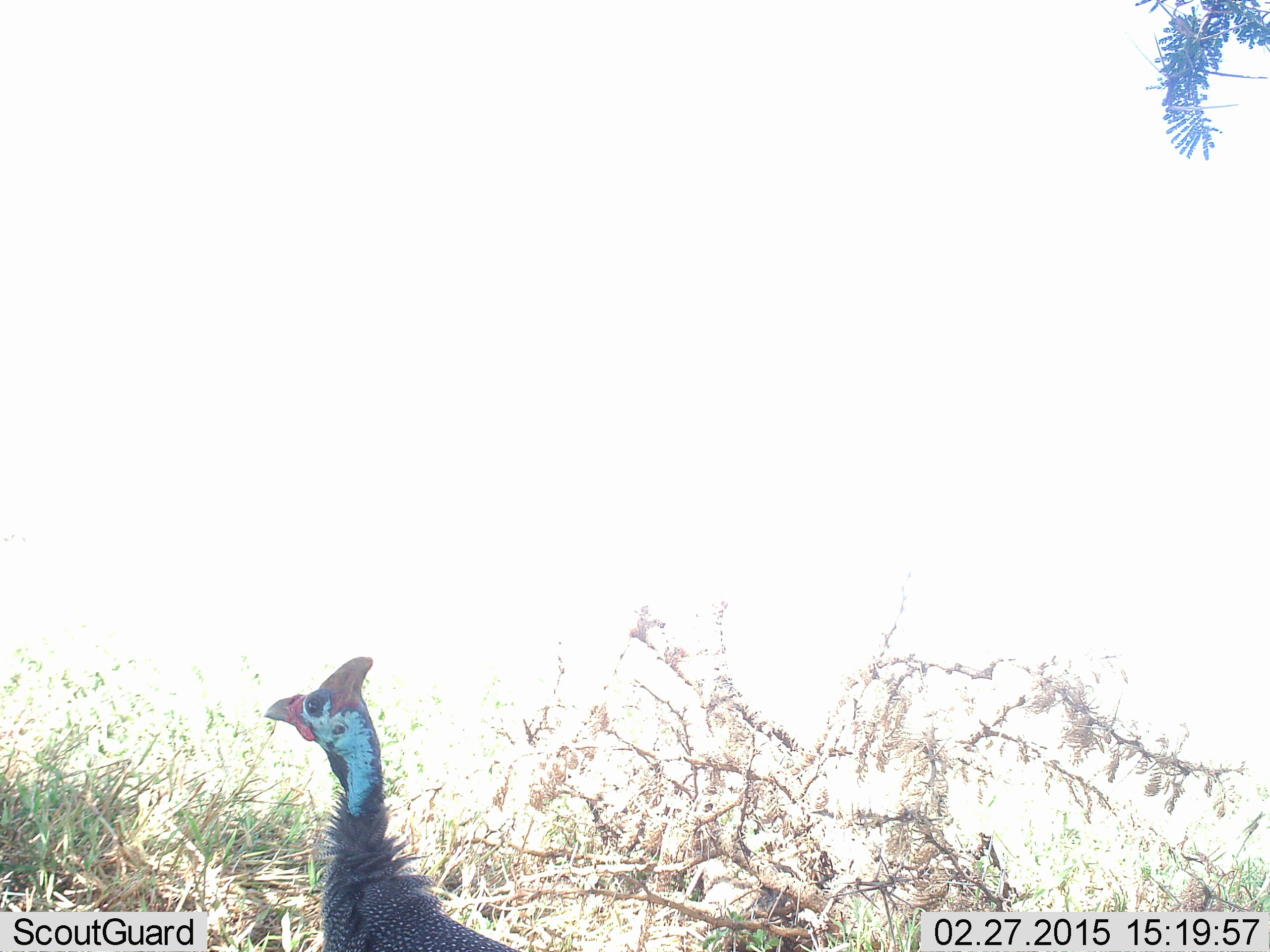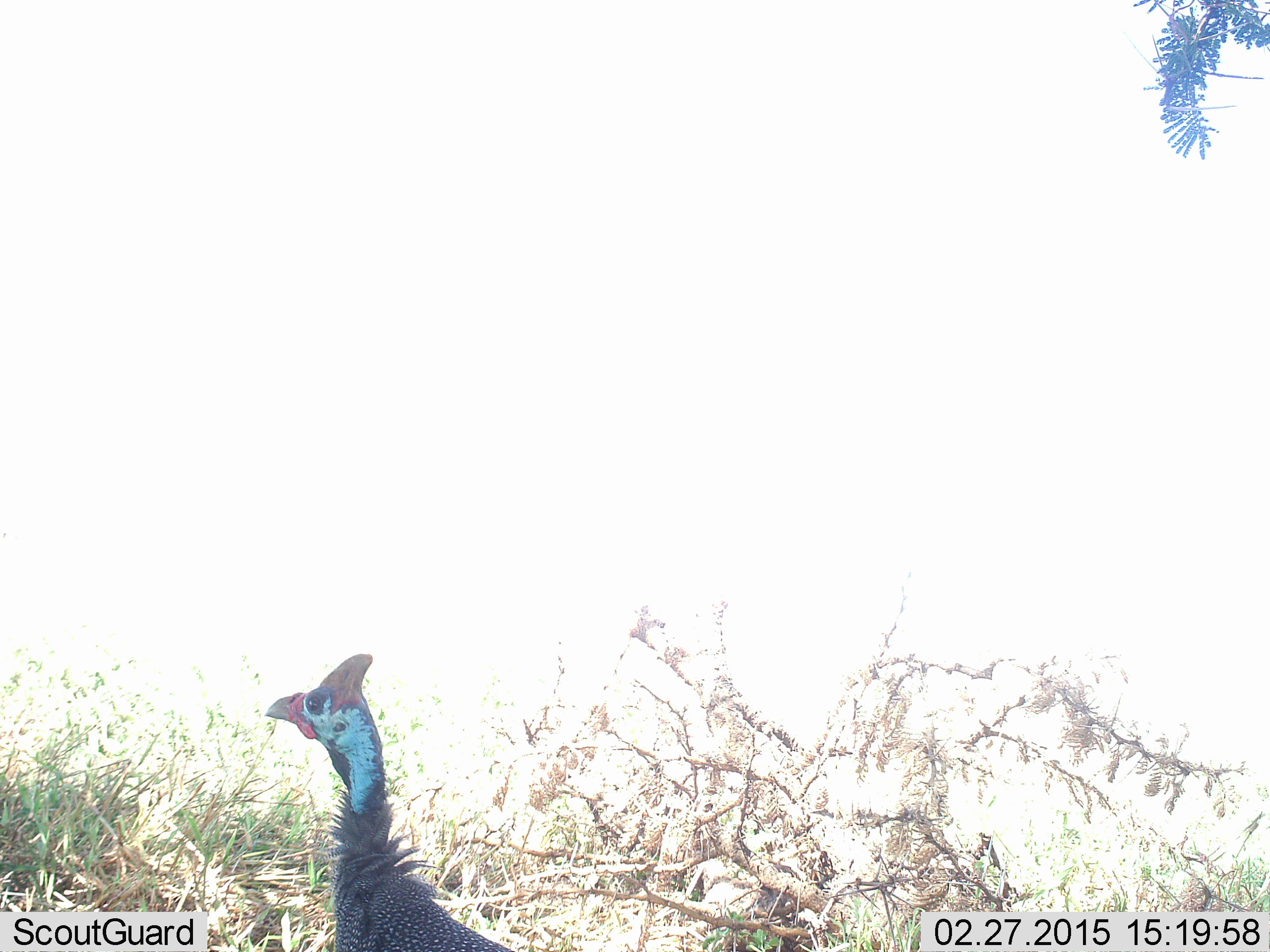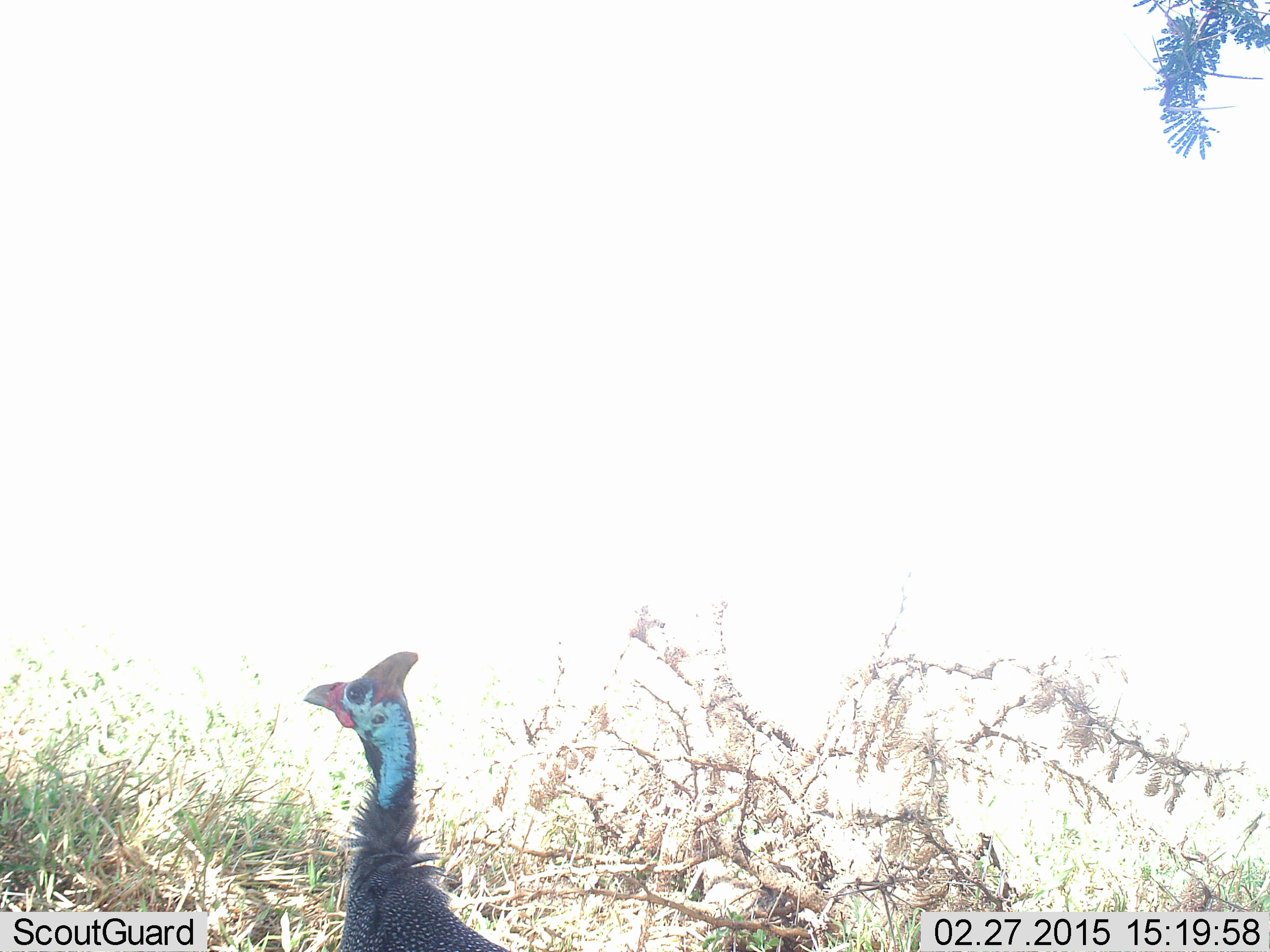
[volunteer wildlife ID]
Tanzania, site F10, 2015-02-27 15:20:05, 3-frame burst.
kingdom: Animalia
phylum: Chordata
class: Aves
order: Galliformes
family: Numididae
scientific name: Numididae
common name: guinea fowl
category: guineafowl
Guineafowl (guinea fowl) (Numididae), count 1. Behavior (volunteer vote fractions): standing 100%, resting 0%, moving 0%, interacting 0%. Young present (vote fraction): 0%. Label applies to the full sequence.